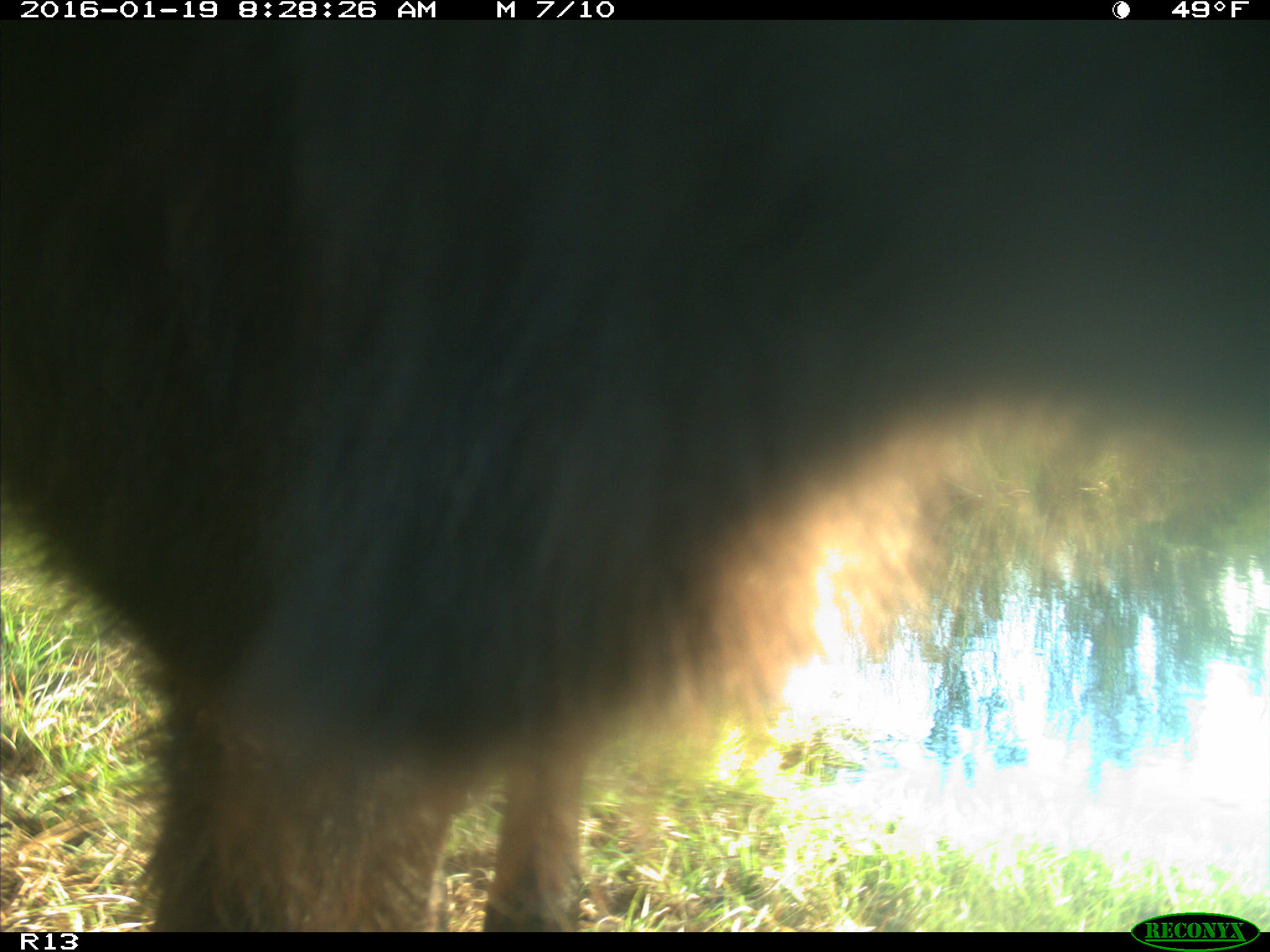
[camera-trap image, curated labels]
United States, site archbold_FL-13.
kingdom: Animalia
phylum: Chordata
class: Mammalia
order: Artiodactyla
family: Bovidae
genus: Bos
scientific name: Bos taurus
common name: domestic cow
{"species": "Bos taurus (domestic cow)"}